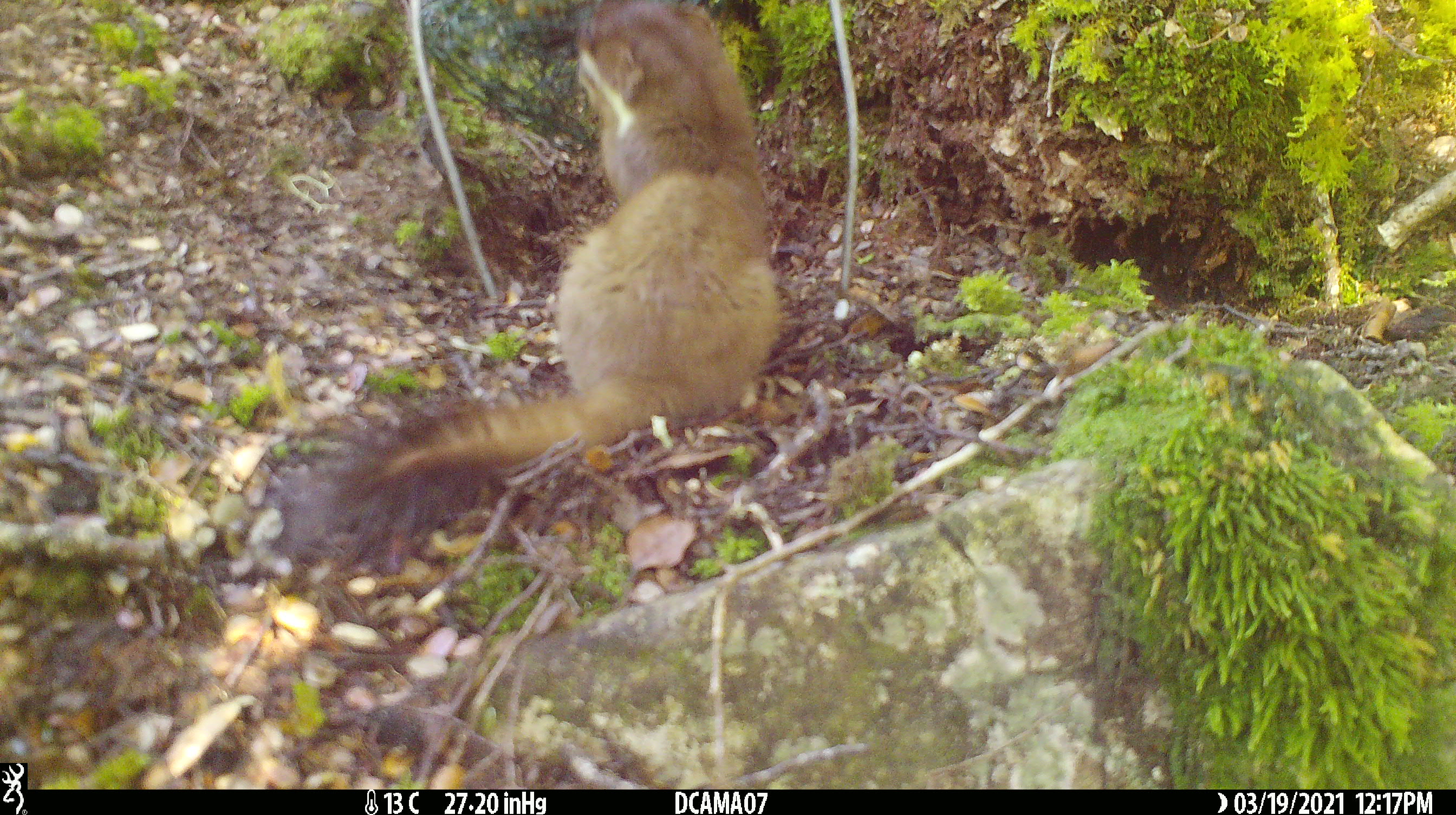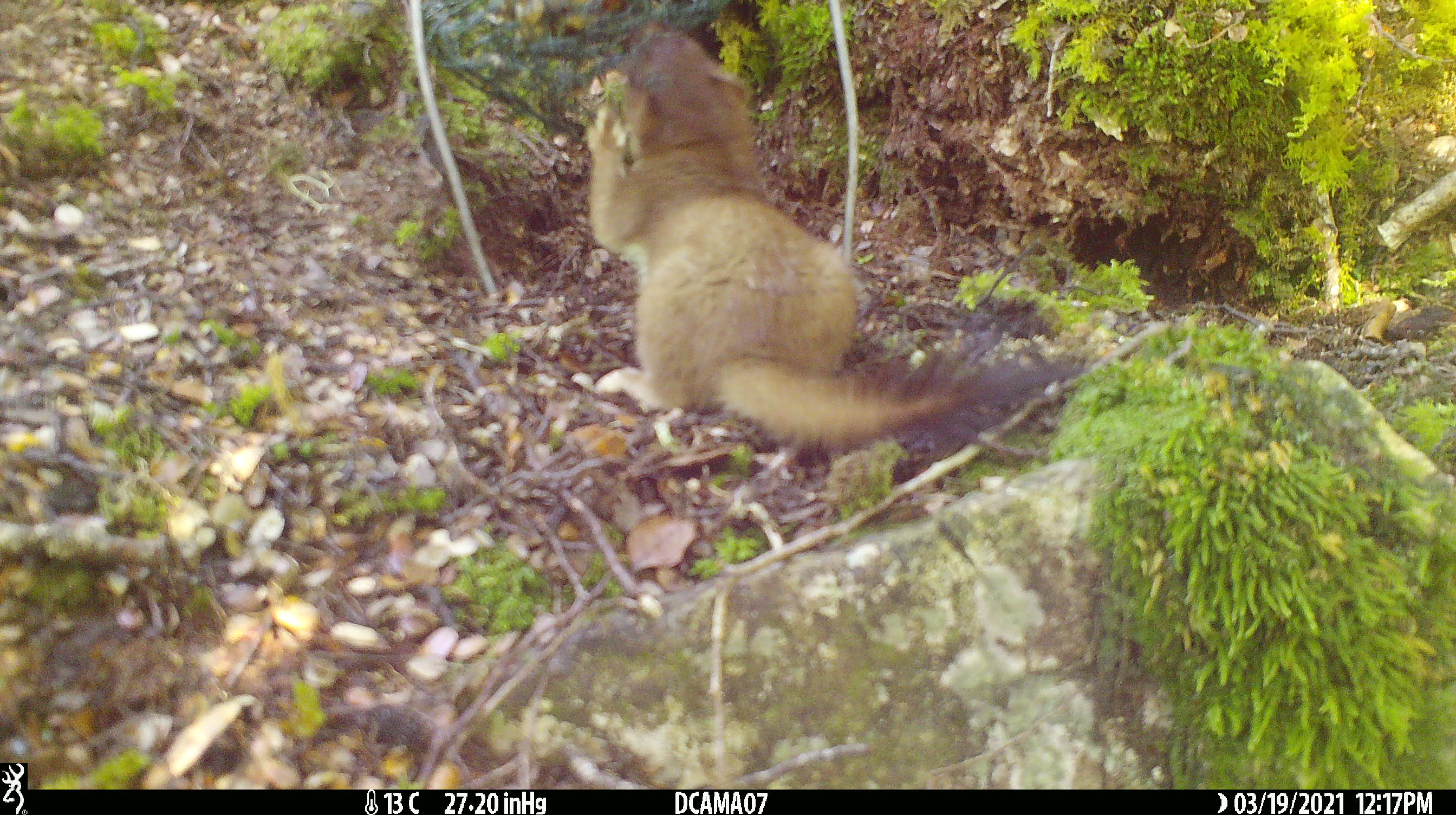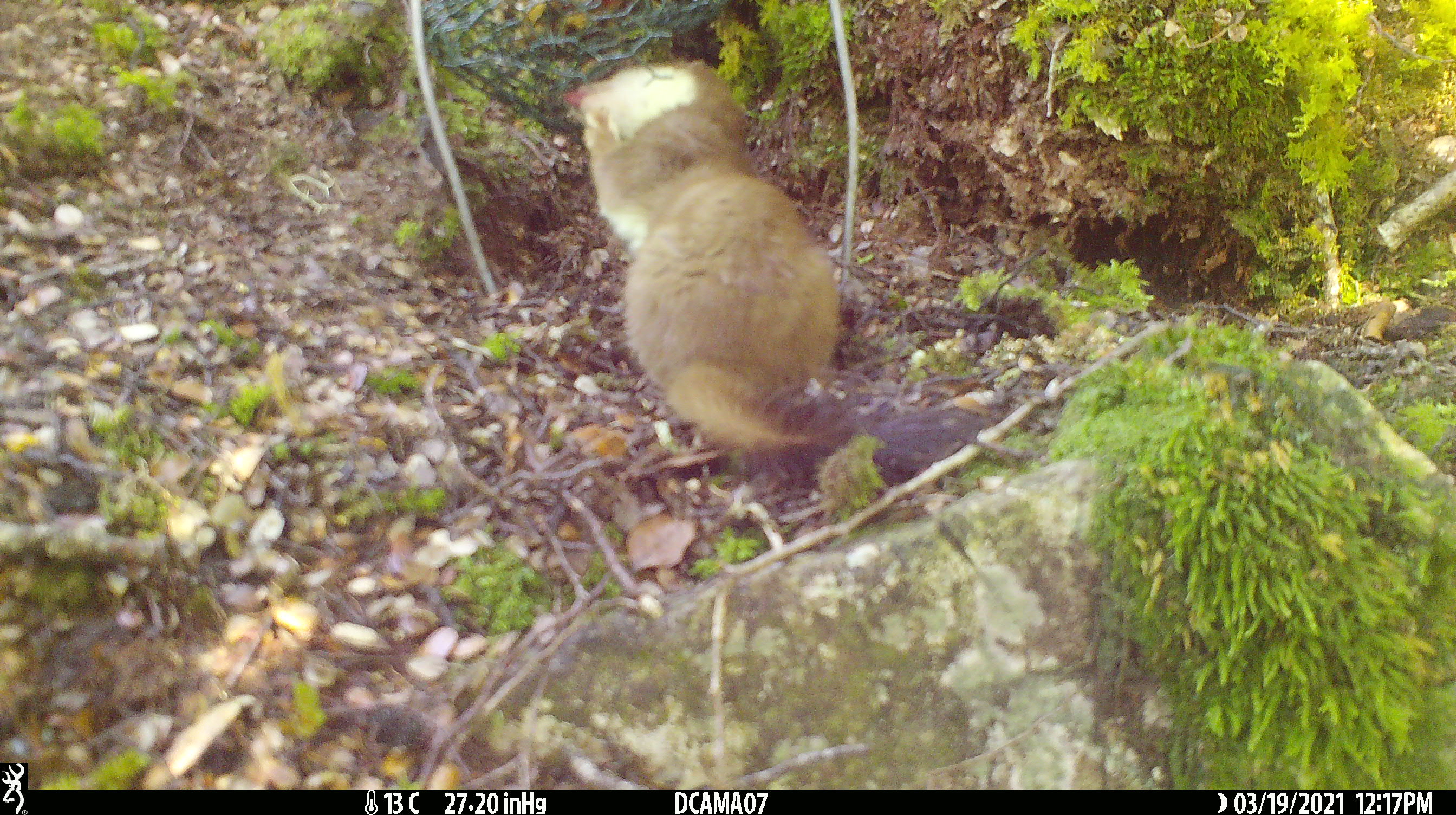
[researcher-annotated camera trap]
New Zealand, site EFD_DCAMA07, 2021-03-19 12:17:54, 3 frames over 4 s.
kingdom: Animalia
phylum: Chordata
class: Mammalia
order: Carnivora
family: Mustelidae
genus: Mustela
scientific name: Mustela erminea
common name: stoat